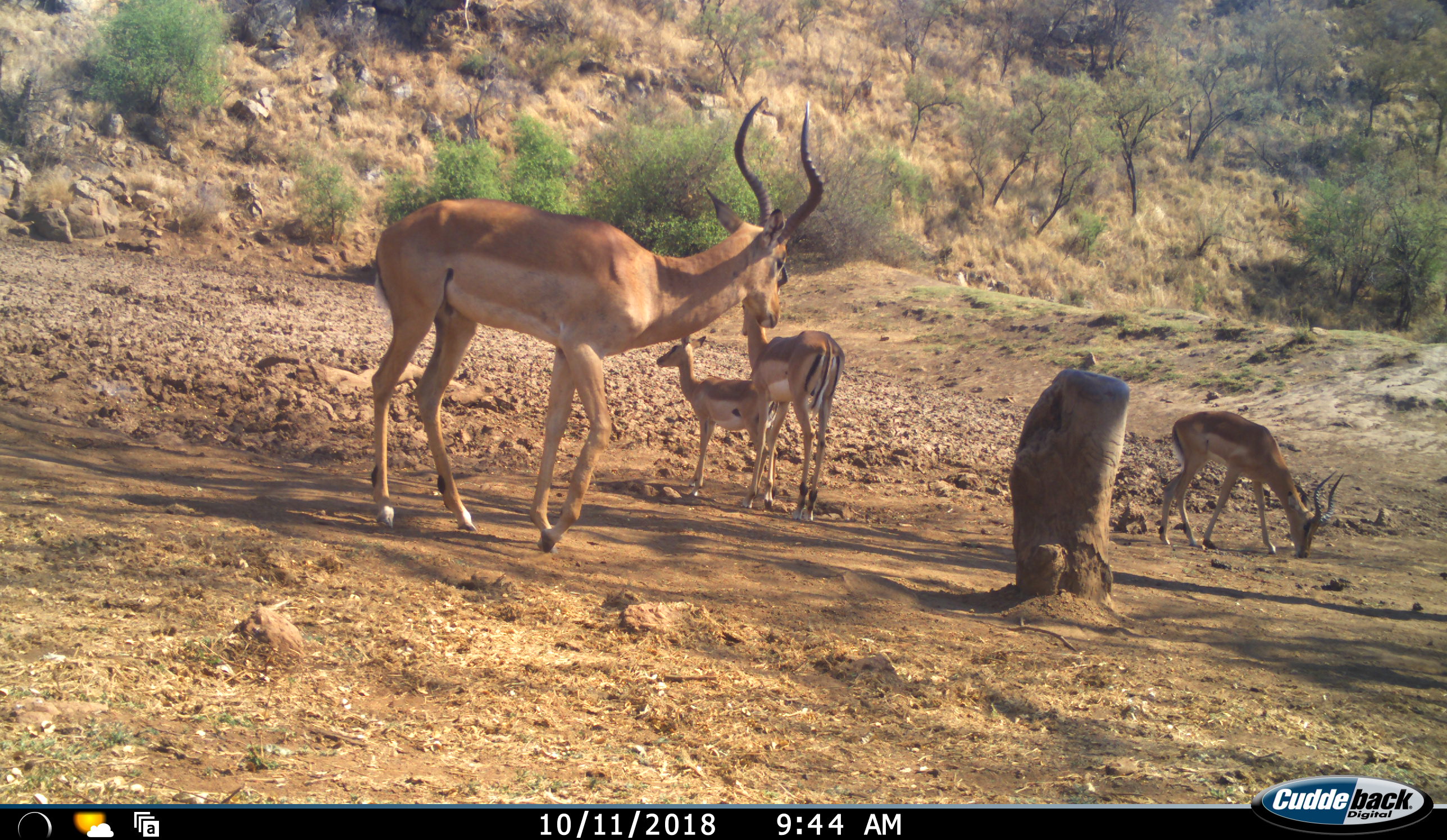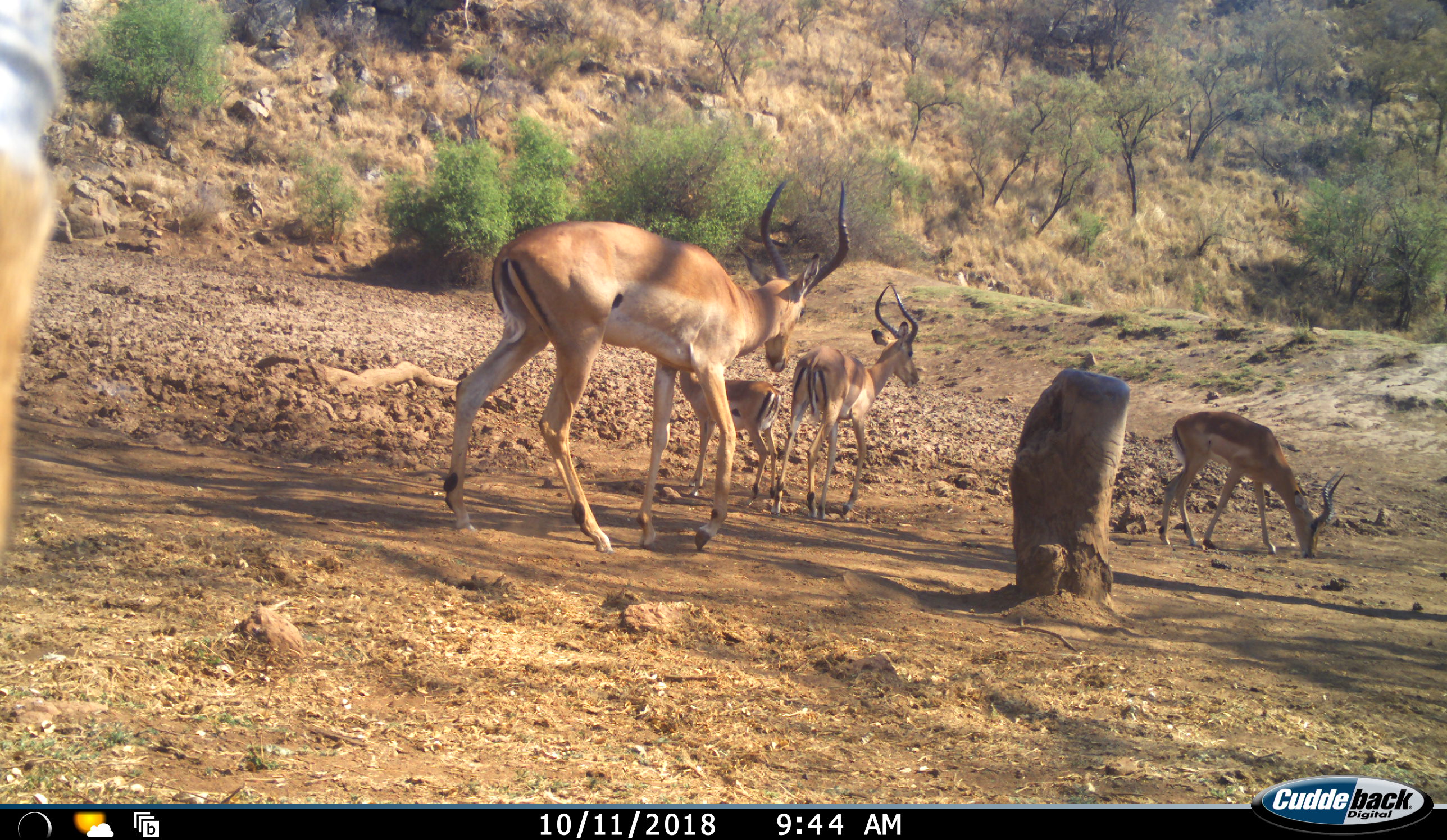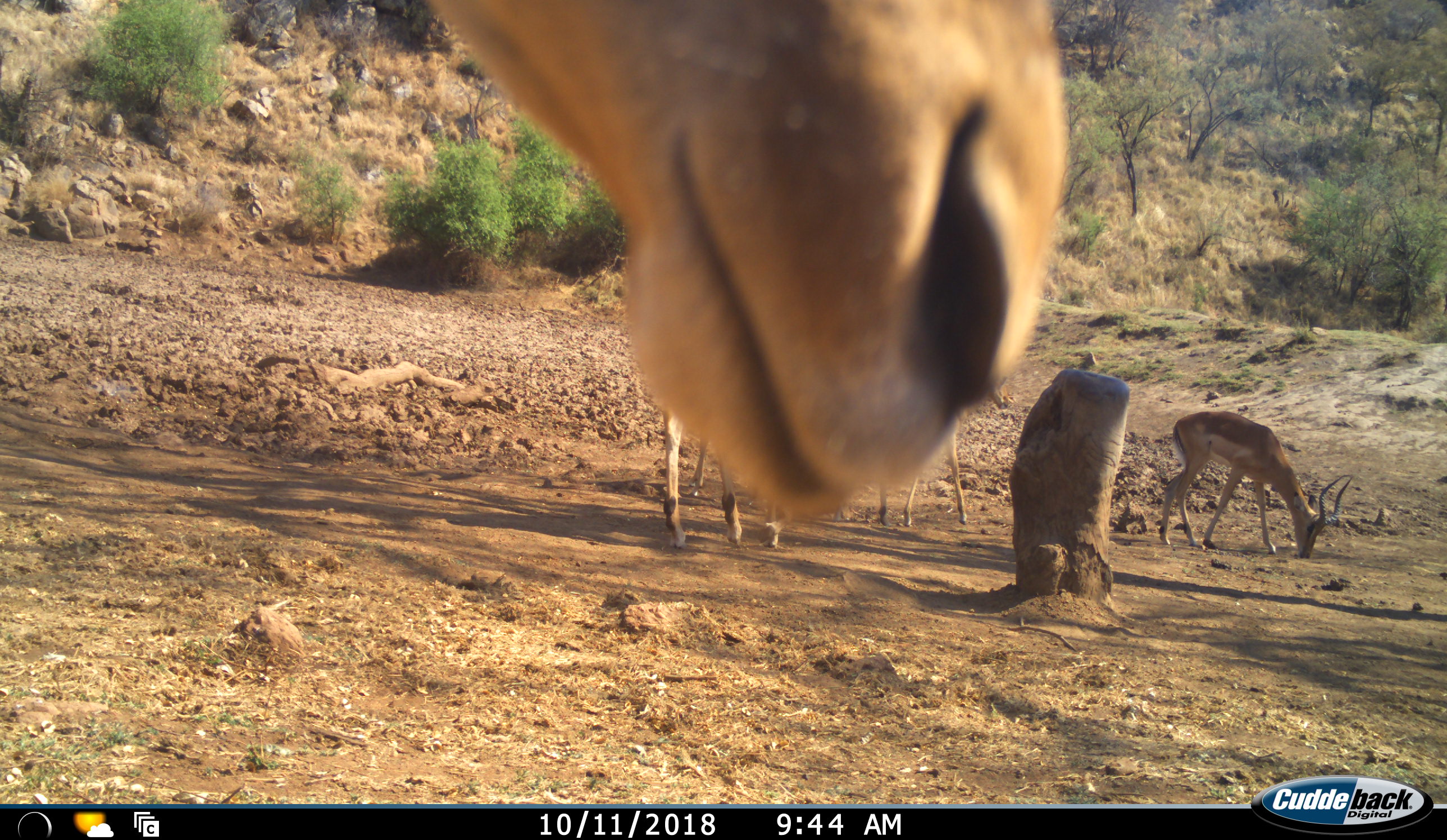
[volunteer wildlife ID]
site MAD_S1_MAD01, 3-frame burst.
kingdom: Animalia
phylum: Chordata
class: Mammalia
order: Artiodactyla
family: Bovidae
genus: Aepyceros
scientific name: Aepyceros melampus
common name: impala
Impala (Aepyceros melampus), count 5. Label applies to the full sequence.